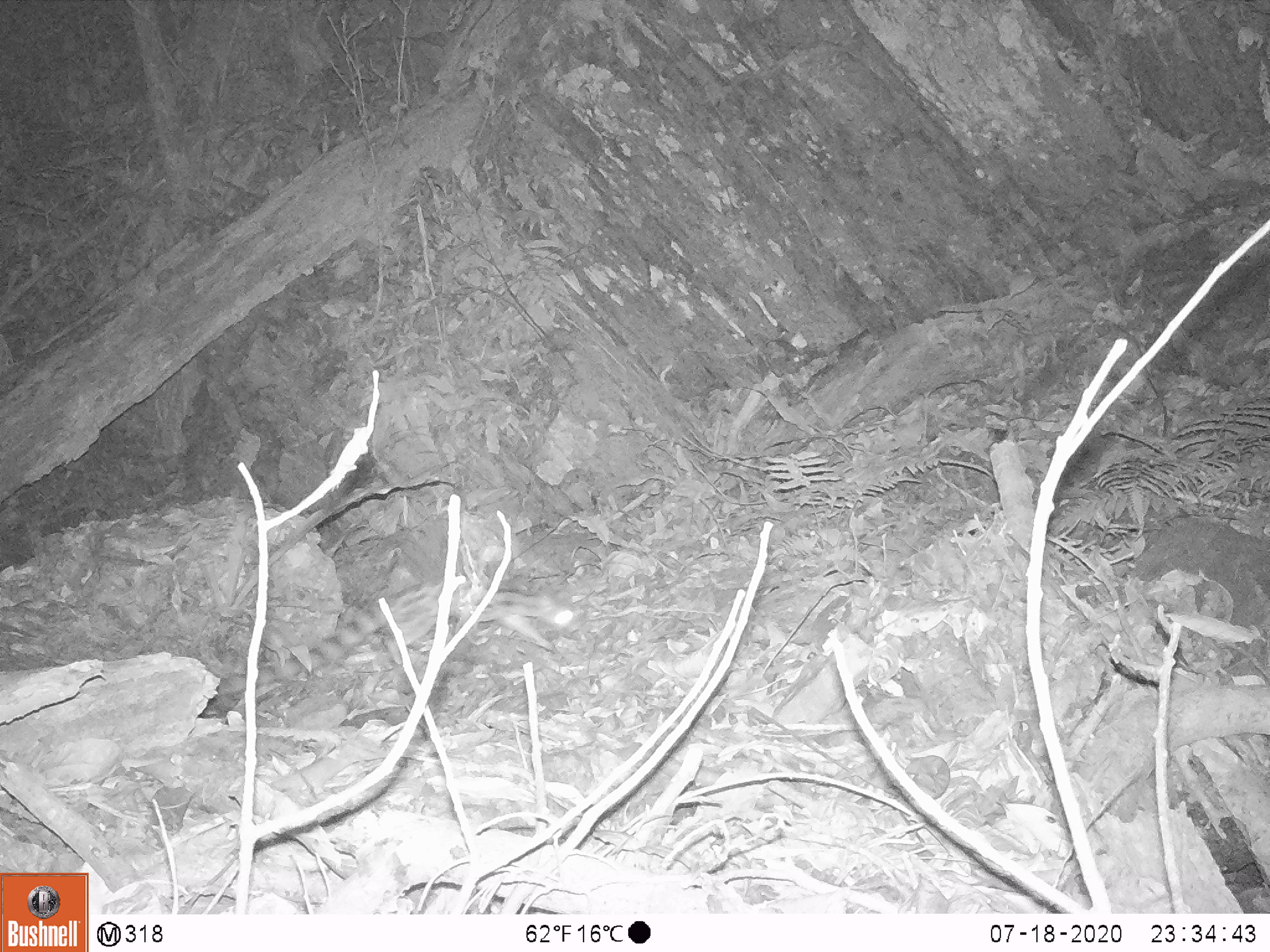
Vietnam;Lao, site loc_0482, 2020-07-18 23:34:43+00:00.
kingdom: Animalia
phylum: Chordata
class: Mammalia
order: Carnivora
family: Prionodontidae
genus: Prionodon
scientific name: Prionodon pardicolor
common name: spotted linsang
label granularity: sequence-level